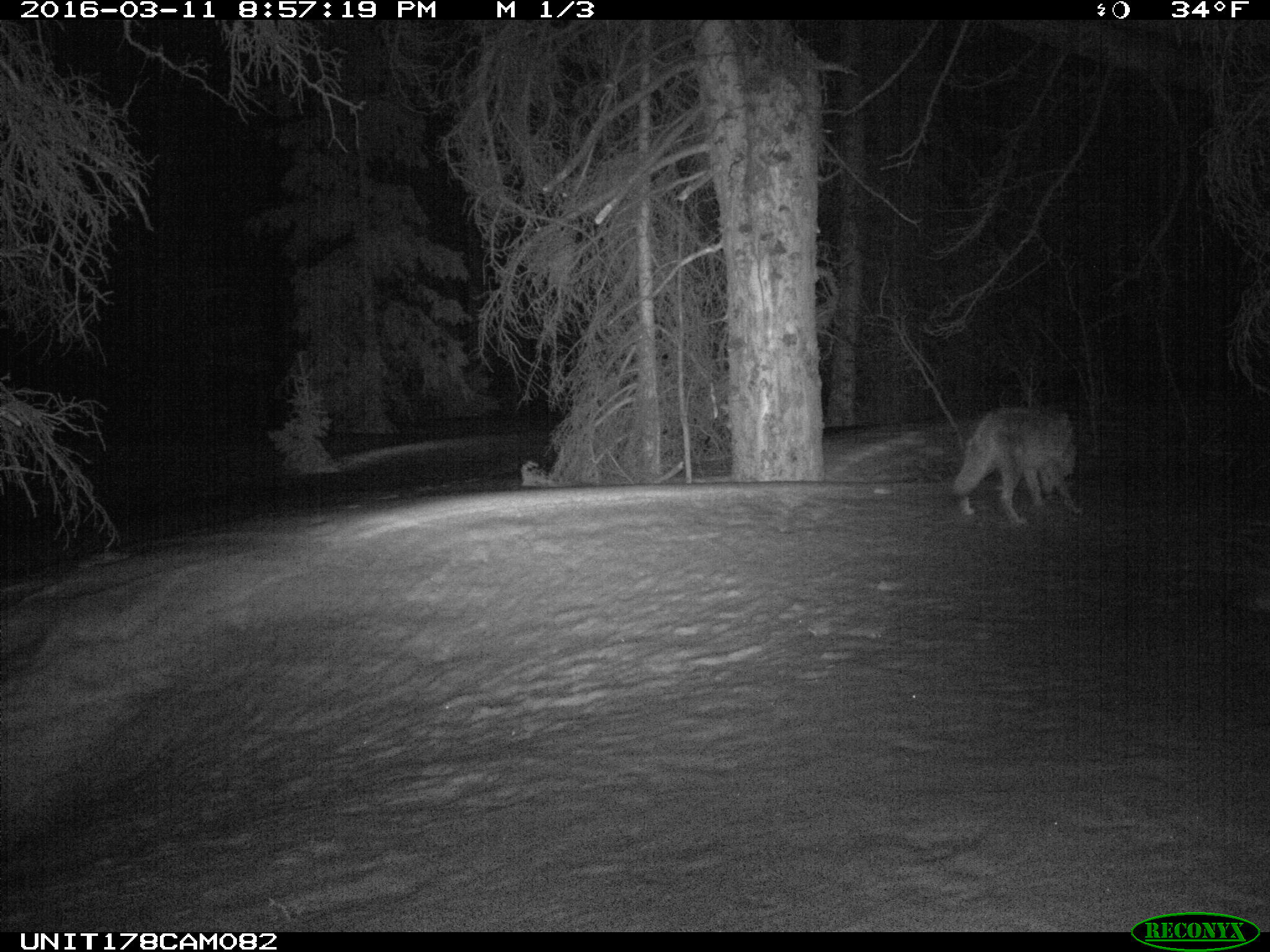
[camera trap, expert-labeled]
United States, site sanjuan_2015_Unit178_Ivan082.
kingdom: Animalia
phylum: Chordata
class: Mammalia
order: Carnivora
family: Canidae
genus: Canis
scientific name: Canis latrans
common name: coyote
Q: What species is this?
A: Canis latrans (coyote).